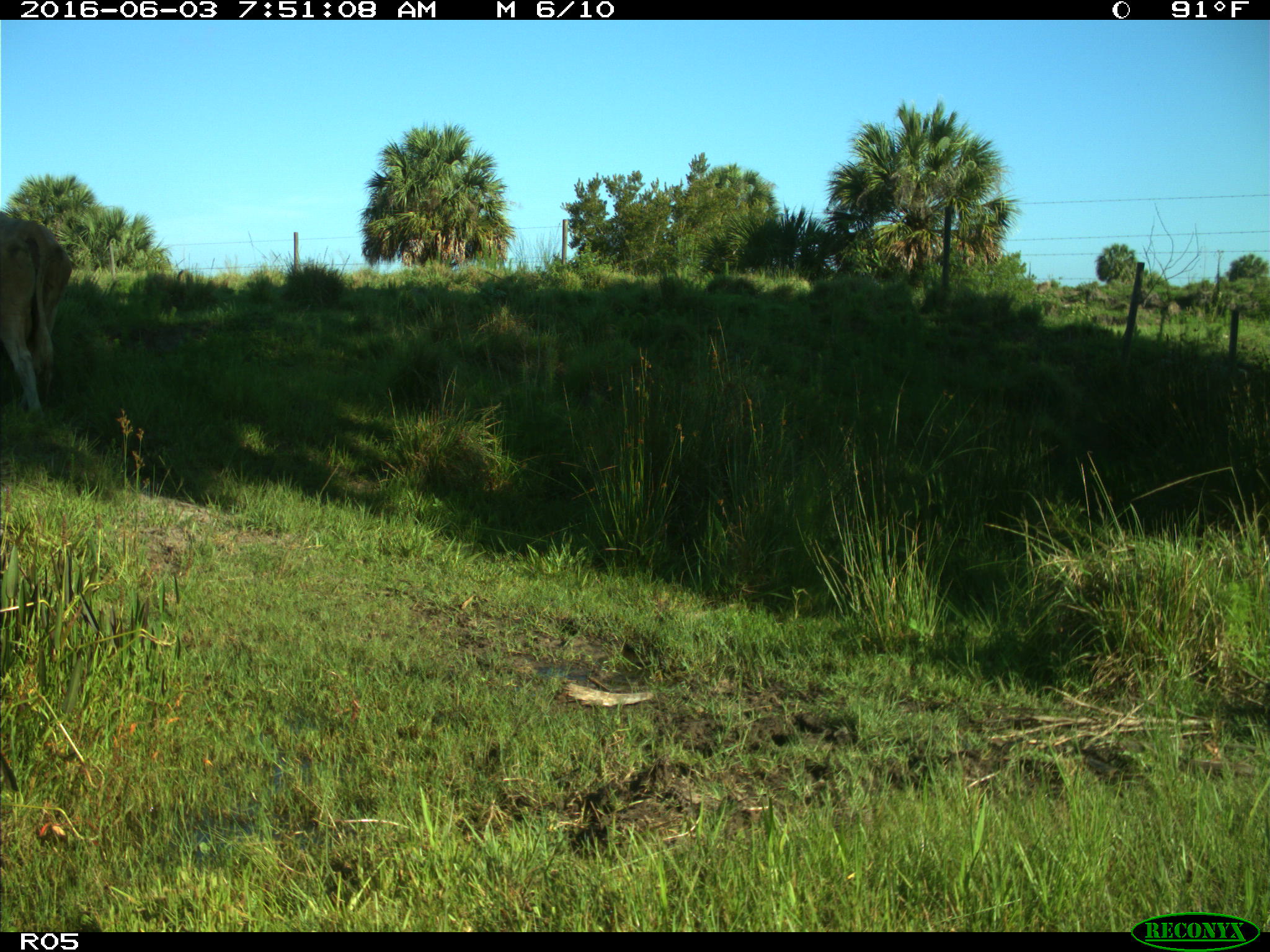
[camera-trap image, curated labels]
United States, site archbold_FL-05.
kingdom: Animalia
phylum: Chordata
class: Mammalia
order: Artiodactyla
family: Bovidae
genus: Bos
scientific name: Bos taurus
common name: domestic cow